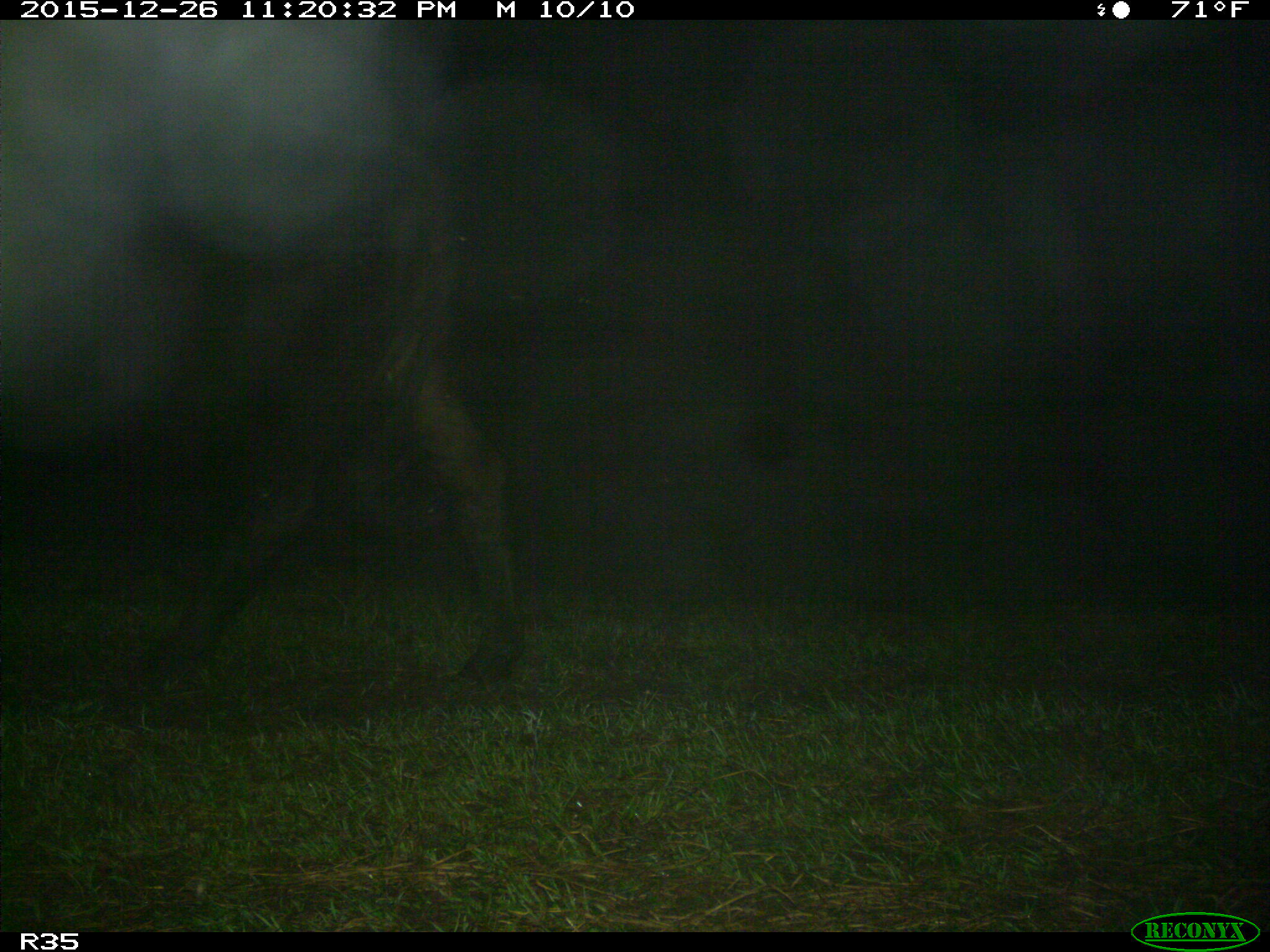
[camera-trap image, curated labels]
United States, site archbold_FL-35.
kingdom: Animalia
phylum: Chordata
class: Mammalia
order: Artiodactyla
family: Bovidae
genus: Bos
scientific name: Bos taurus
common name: domestic cow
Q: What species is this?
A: Bos taurus (domestic cow).